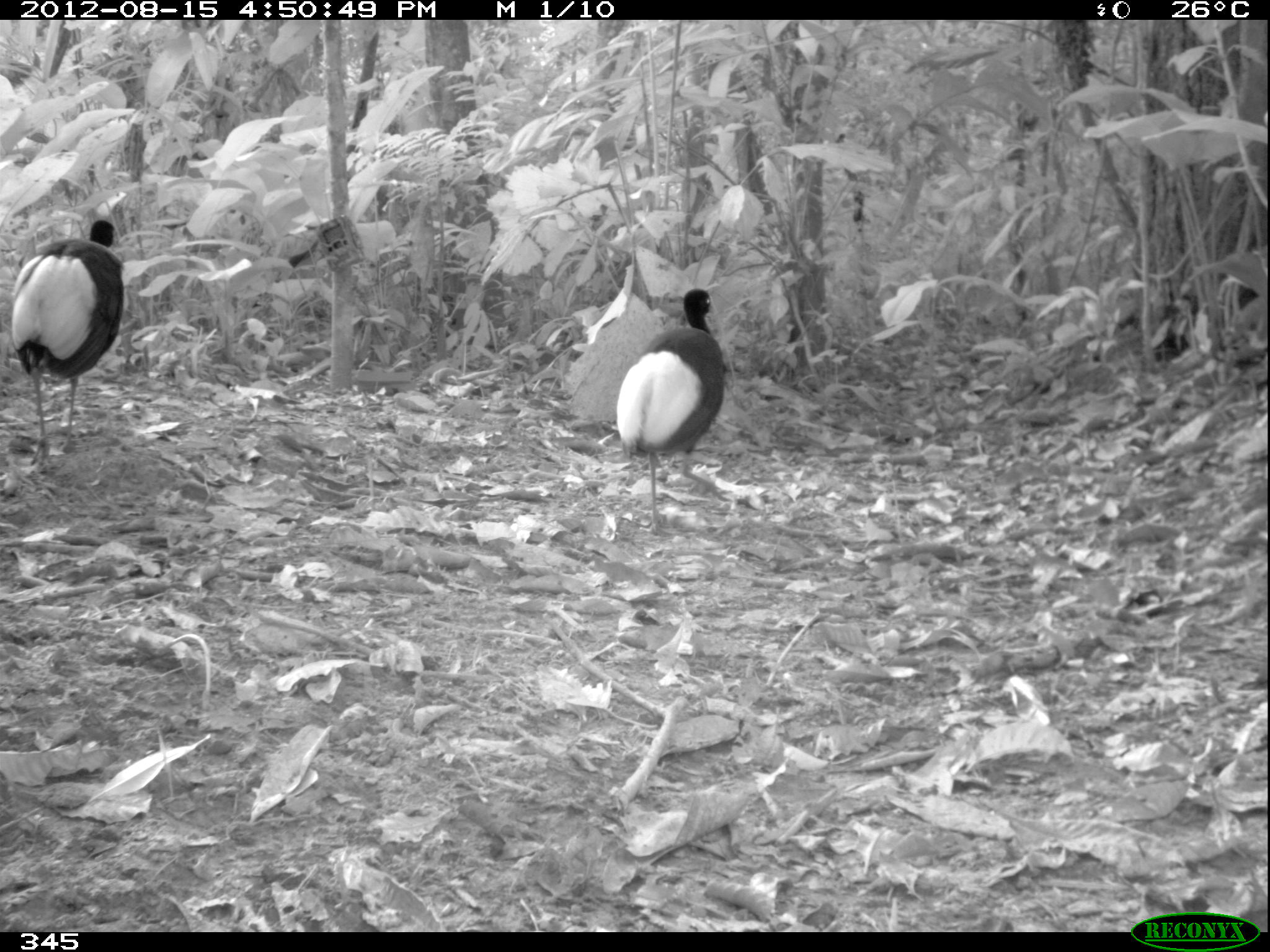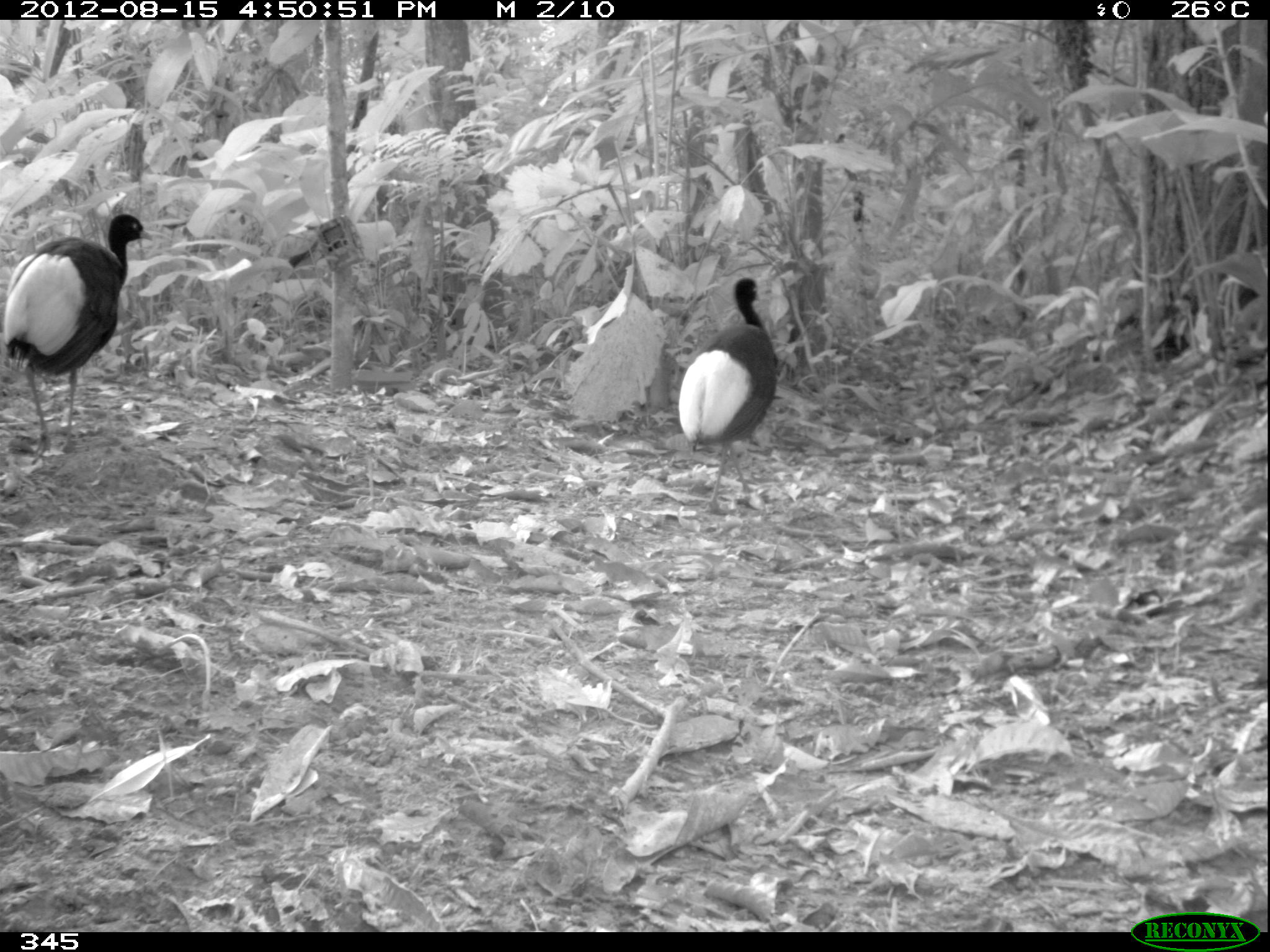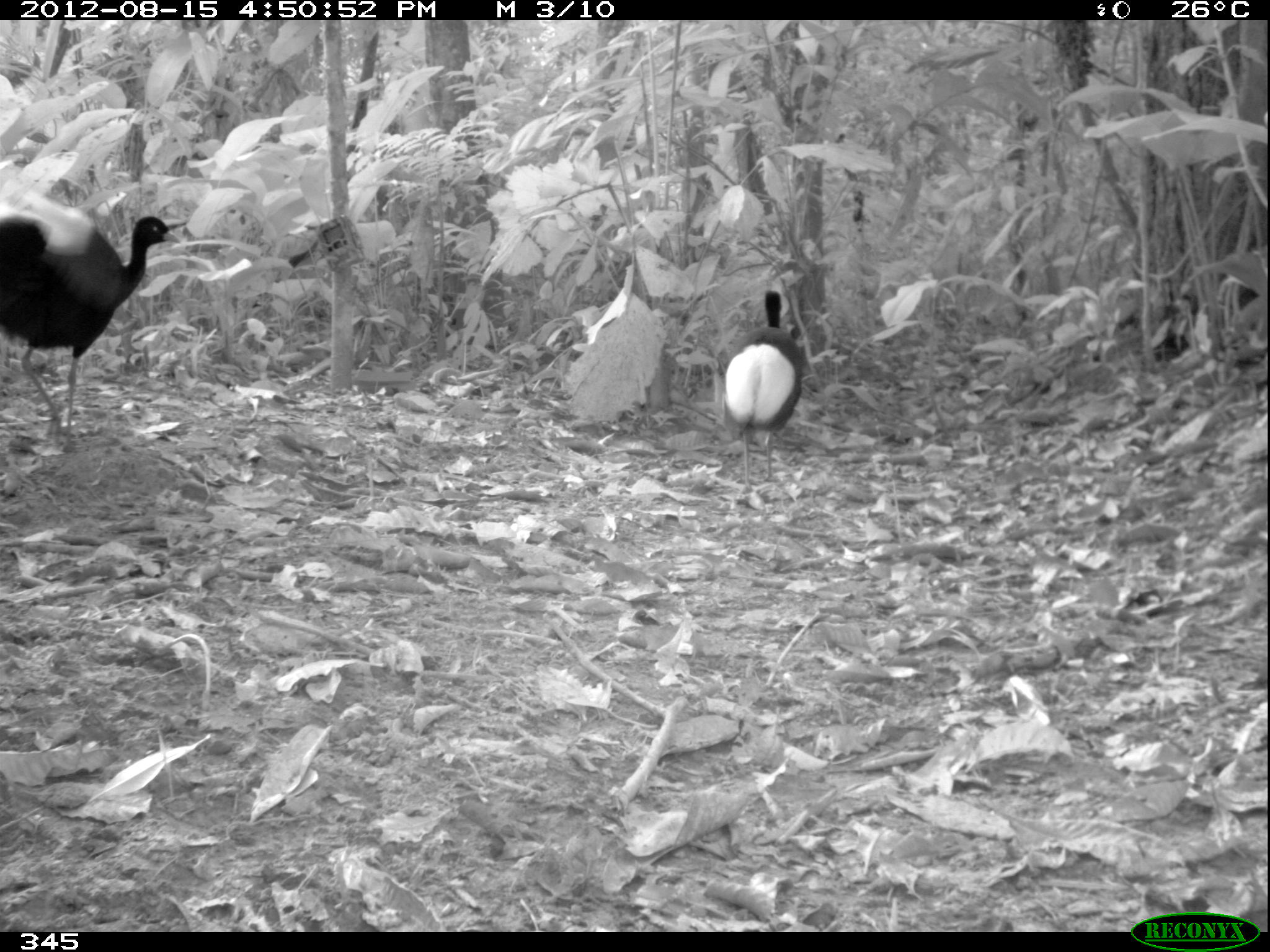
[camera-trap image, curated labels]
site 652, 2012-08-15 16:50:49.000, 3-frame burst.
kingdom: Animalia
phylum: Chordata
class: Aves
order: Gruiformes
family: Psophiidae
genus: Psophia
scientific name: Psophia leucoptera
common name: pale-winged trumpeter